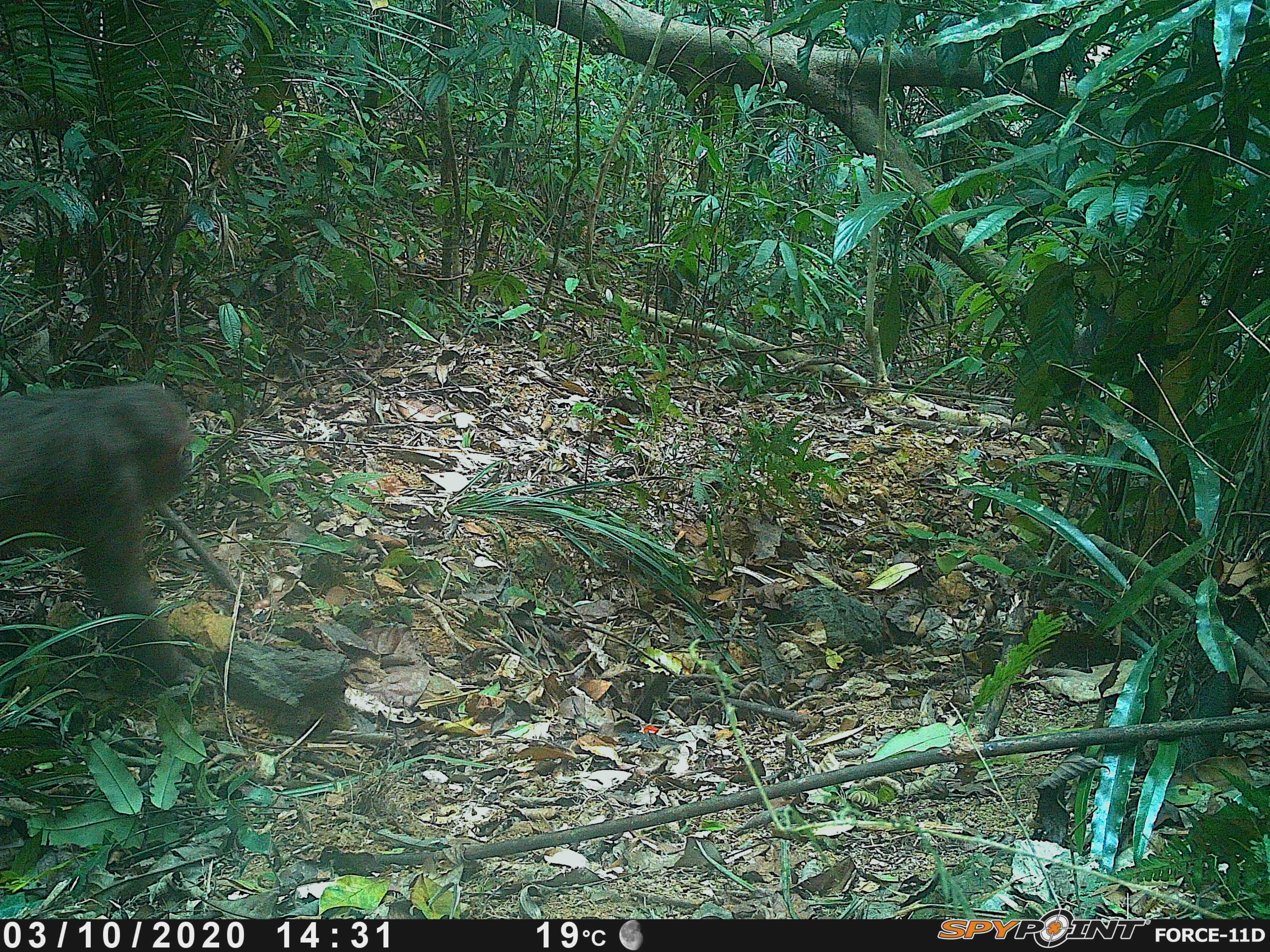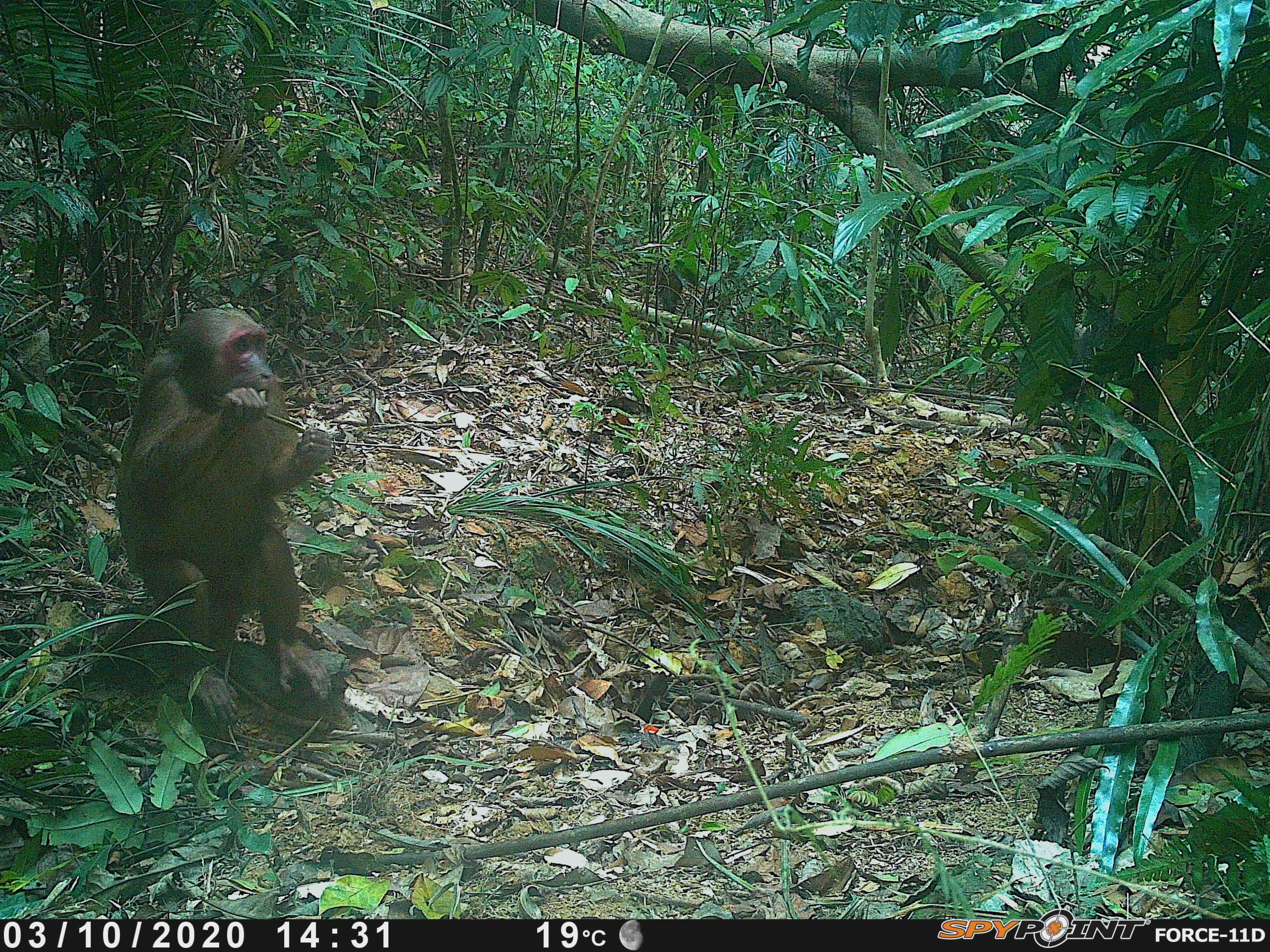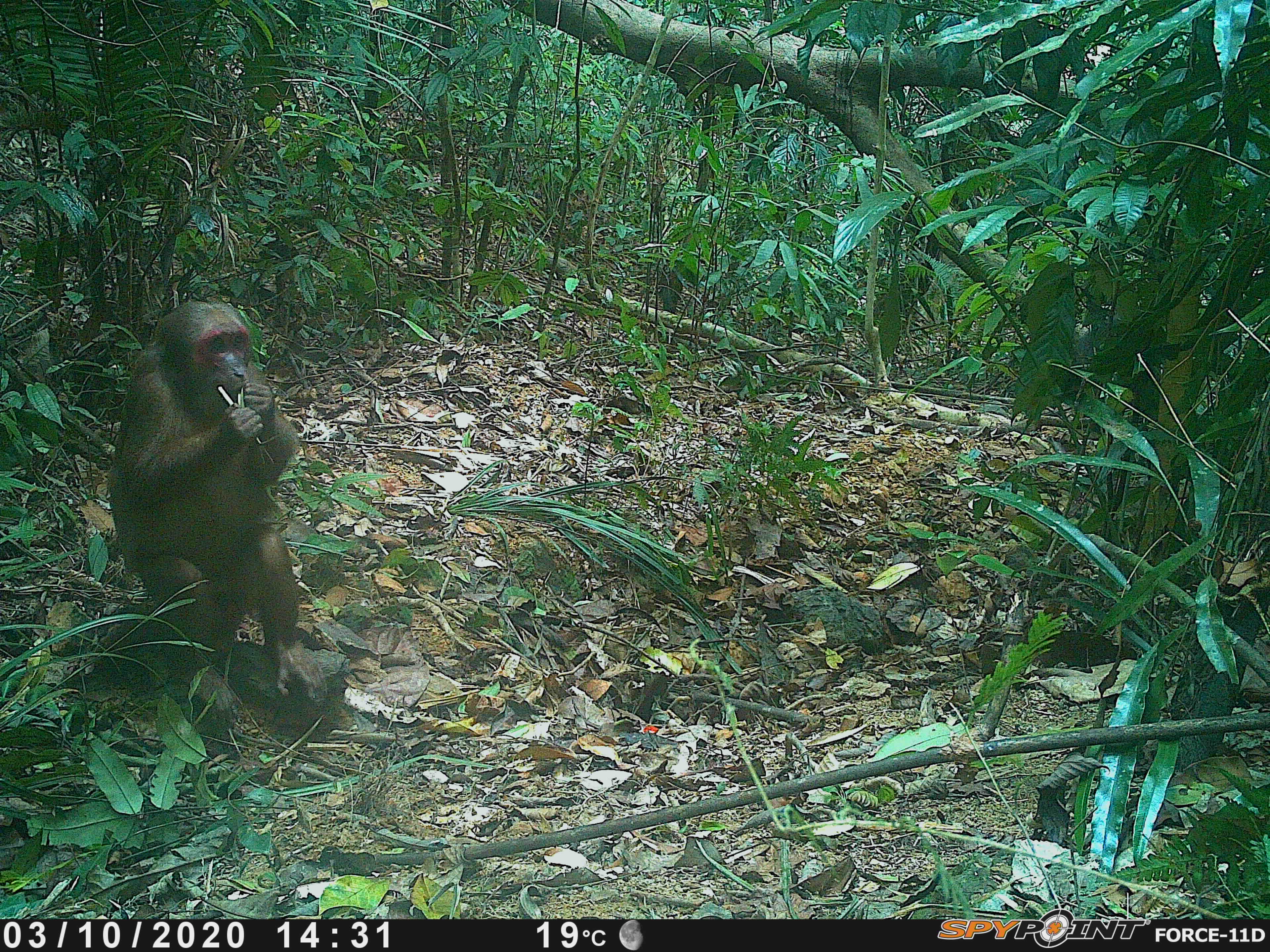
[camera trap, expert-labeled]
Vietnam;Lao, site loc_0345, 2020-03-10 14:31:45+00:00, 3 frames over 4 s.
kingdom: Animalia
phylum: Chordata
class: Mammalia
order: Primates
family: Cercopithecidae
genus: Macaca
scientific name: Macaca arctoides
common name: stump-tailed macaque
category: stump tailed macaque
Stump tailed macaque (stump-tailed macaque) (Macaca arctoides). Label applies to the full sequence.